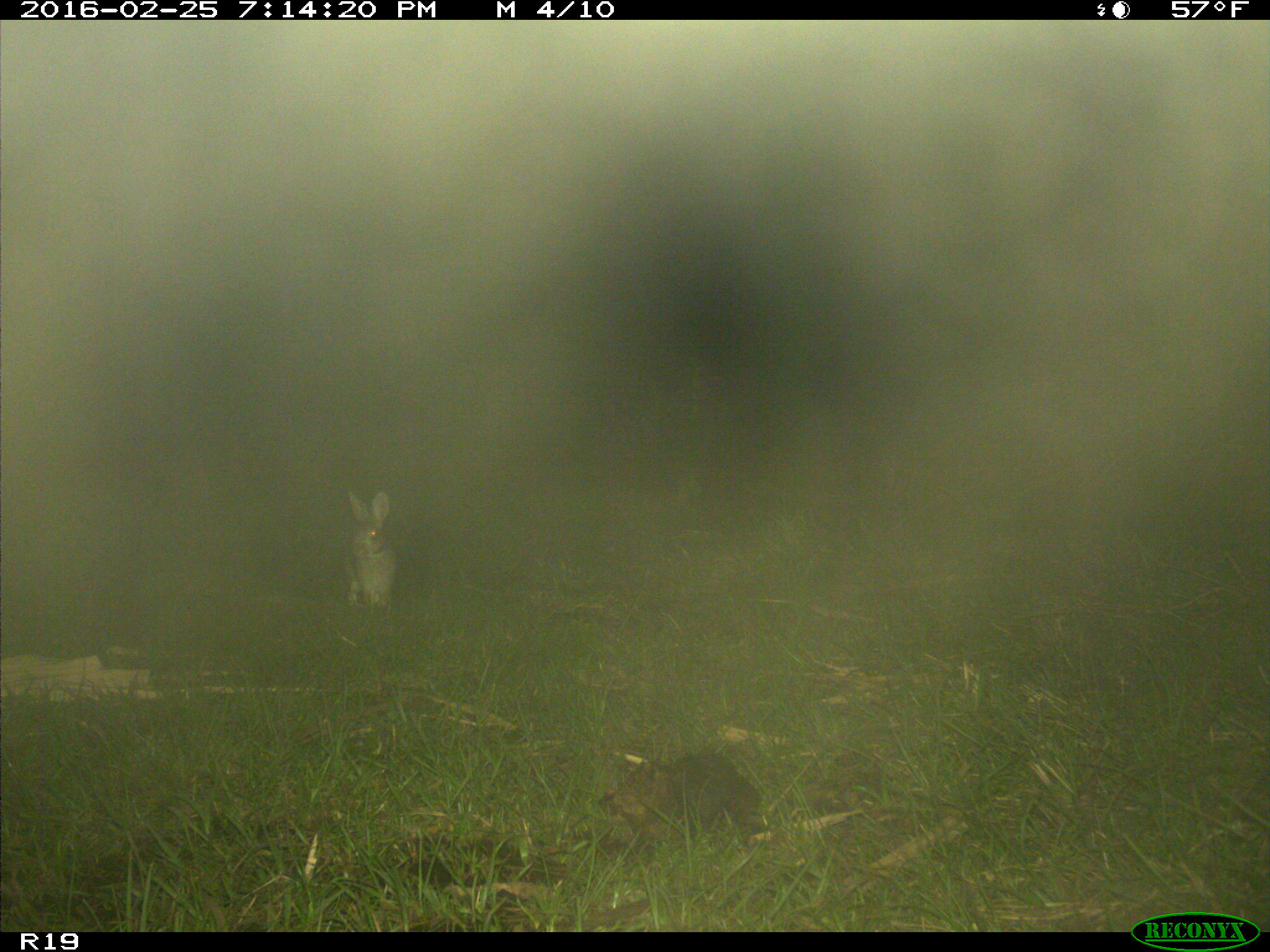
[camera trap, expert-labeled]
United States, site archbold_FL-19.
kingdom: Animalia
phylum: Chordata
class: Mammalia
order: Lagomorpha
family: Leporidae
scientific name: Leporidae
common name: rabbits and hares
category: unidentified rabbit